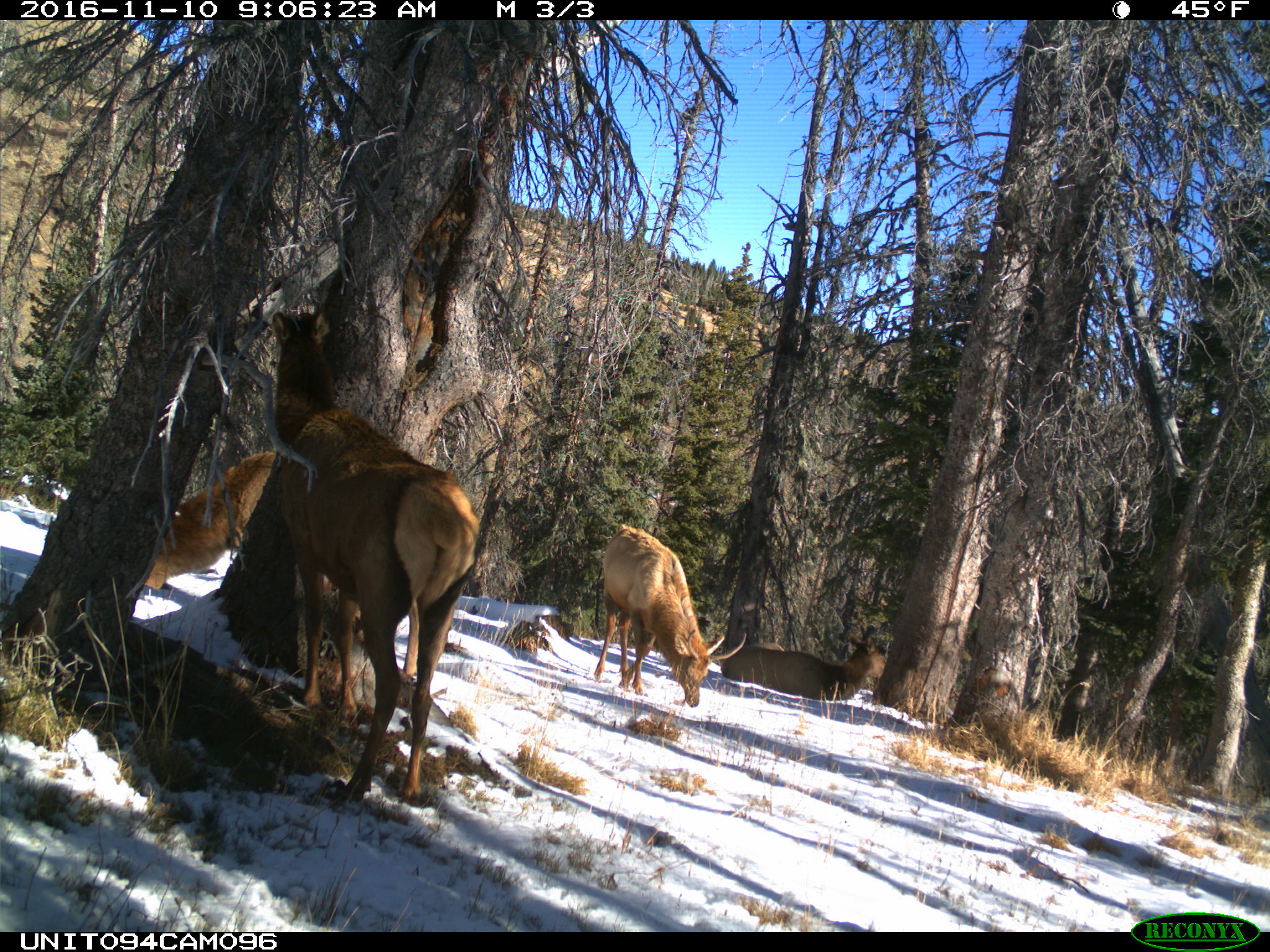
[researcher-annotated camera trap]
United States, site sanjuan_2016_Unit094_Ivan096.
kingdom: Animalia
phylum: Chordata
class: Mammalia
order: Artiodactyla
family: Cervidae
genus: Cervus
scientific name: Cervus elaphus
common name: red deer